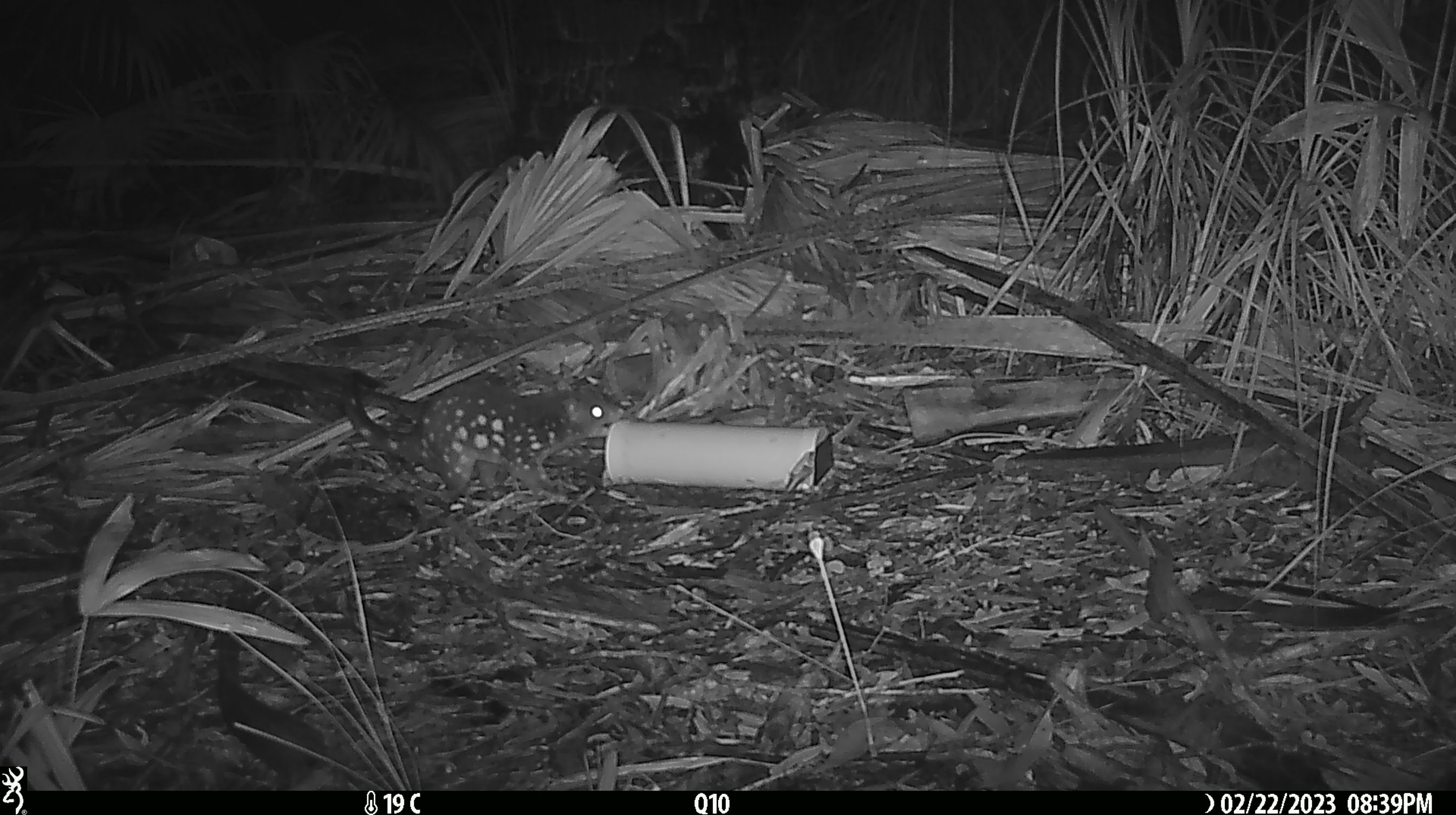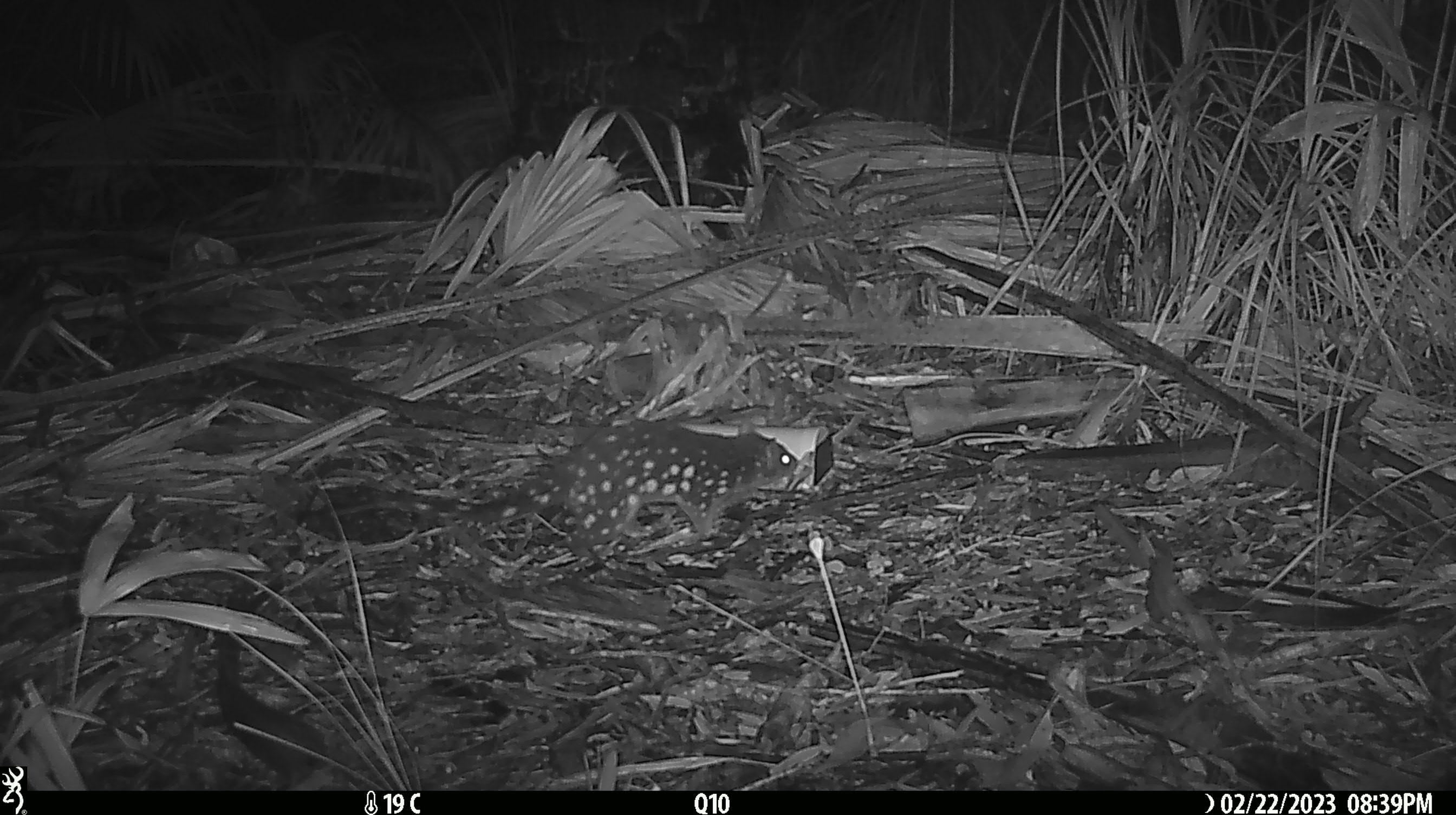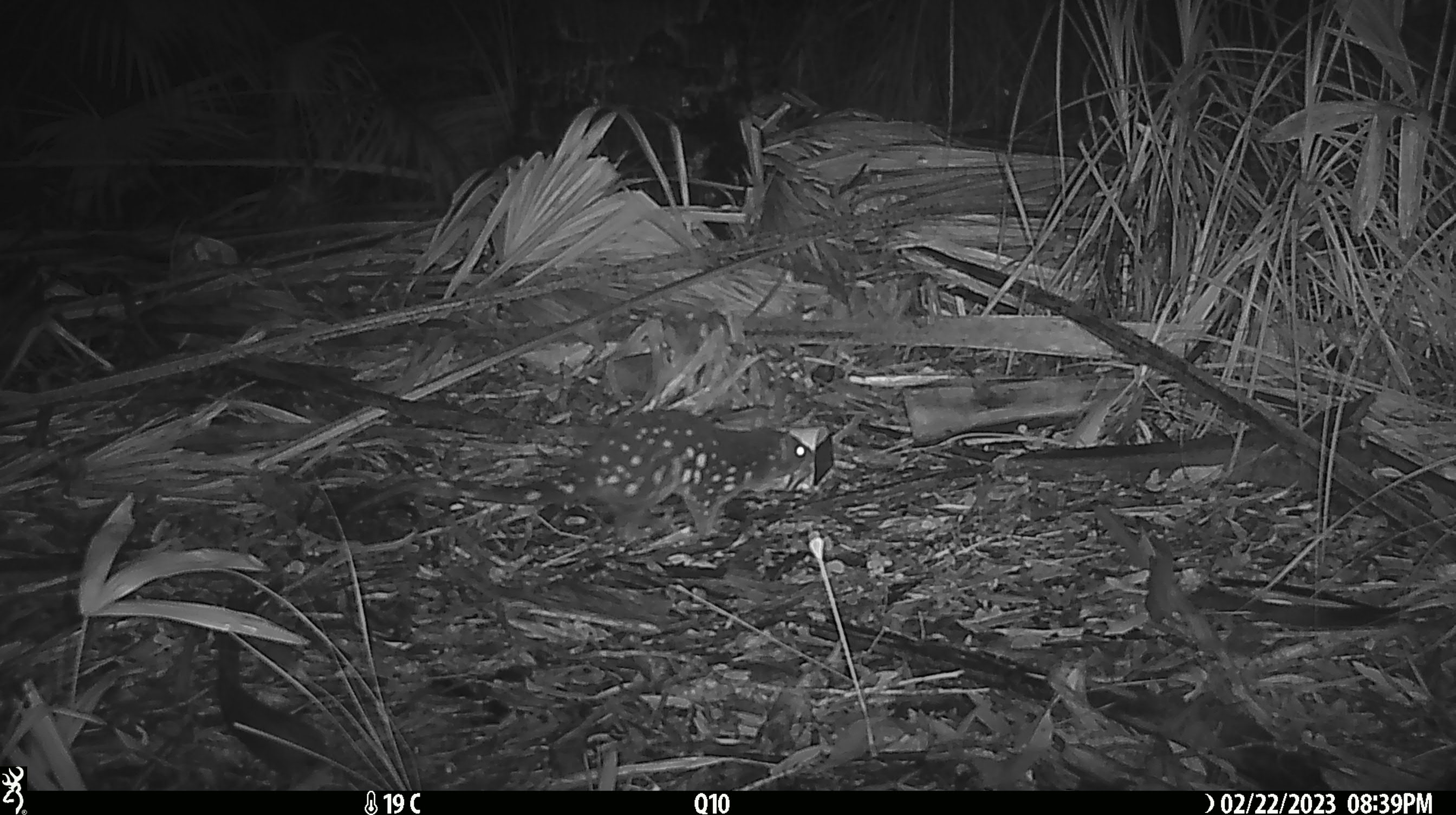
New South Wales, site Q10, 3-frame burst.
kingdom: Animalia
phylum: Chordata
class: Mammalia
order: Dasyuromorphia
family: Dasyuridae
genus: Dasyurus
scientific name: Dasyurus maculatus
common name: spotted-tailed quoll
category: quoll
Quoll (spotted-tailed quoll) (Dasyurus maculatus).